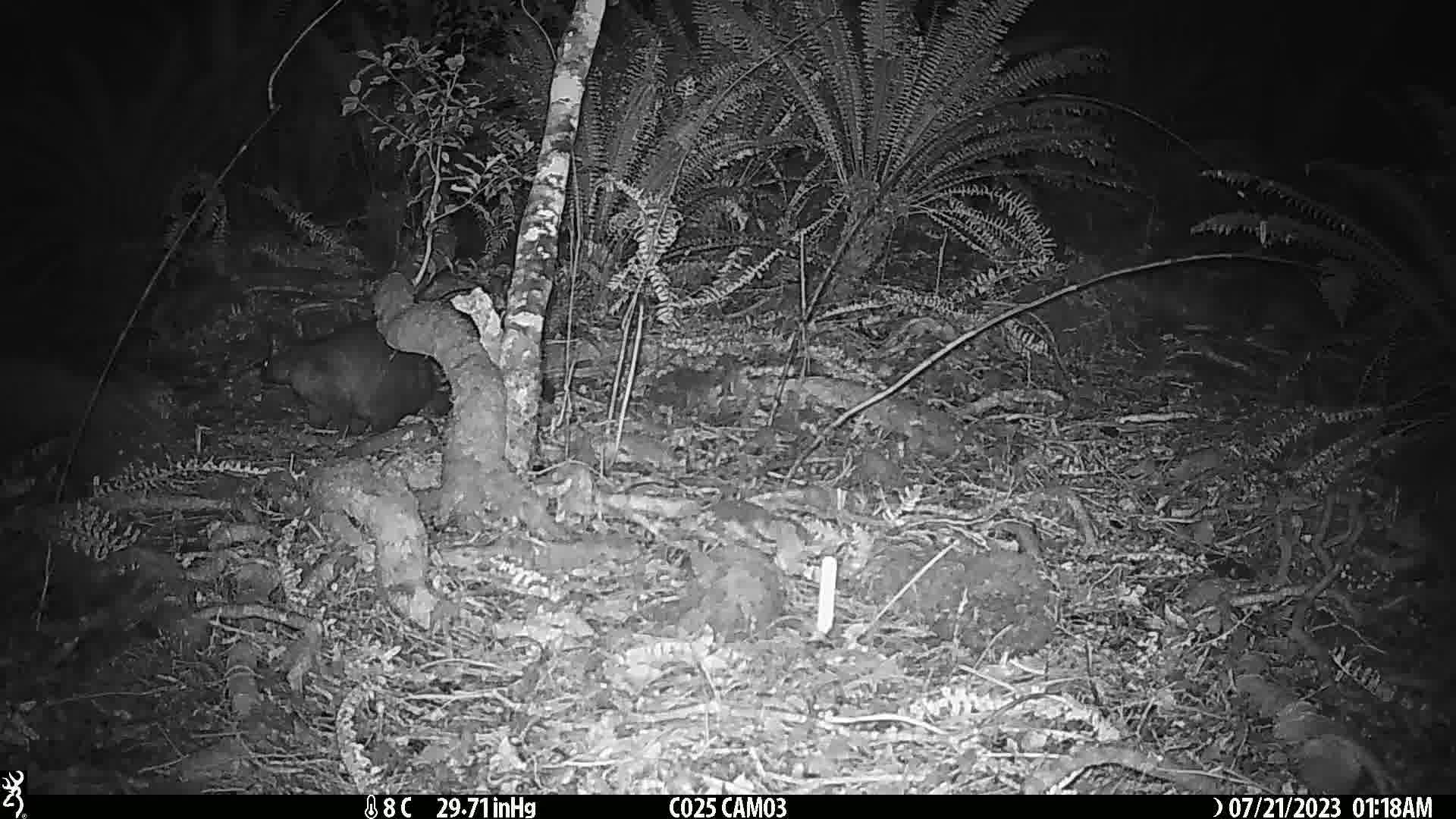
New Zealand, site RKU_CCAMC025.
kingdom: Animalia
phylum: Chordata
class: Mammalia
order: Diprotodontia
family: Phalangeridae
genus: Trichosurus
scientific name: Trichosurus vulpecula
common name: common brushtail possum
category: possum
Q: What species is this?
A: Possum (common brushtail possum) (Trichosurus vulpecula).